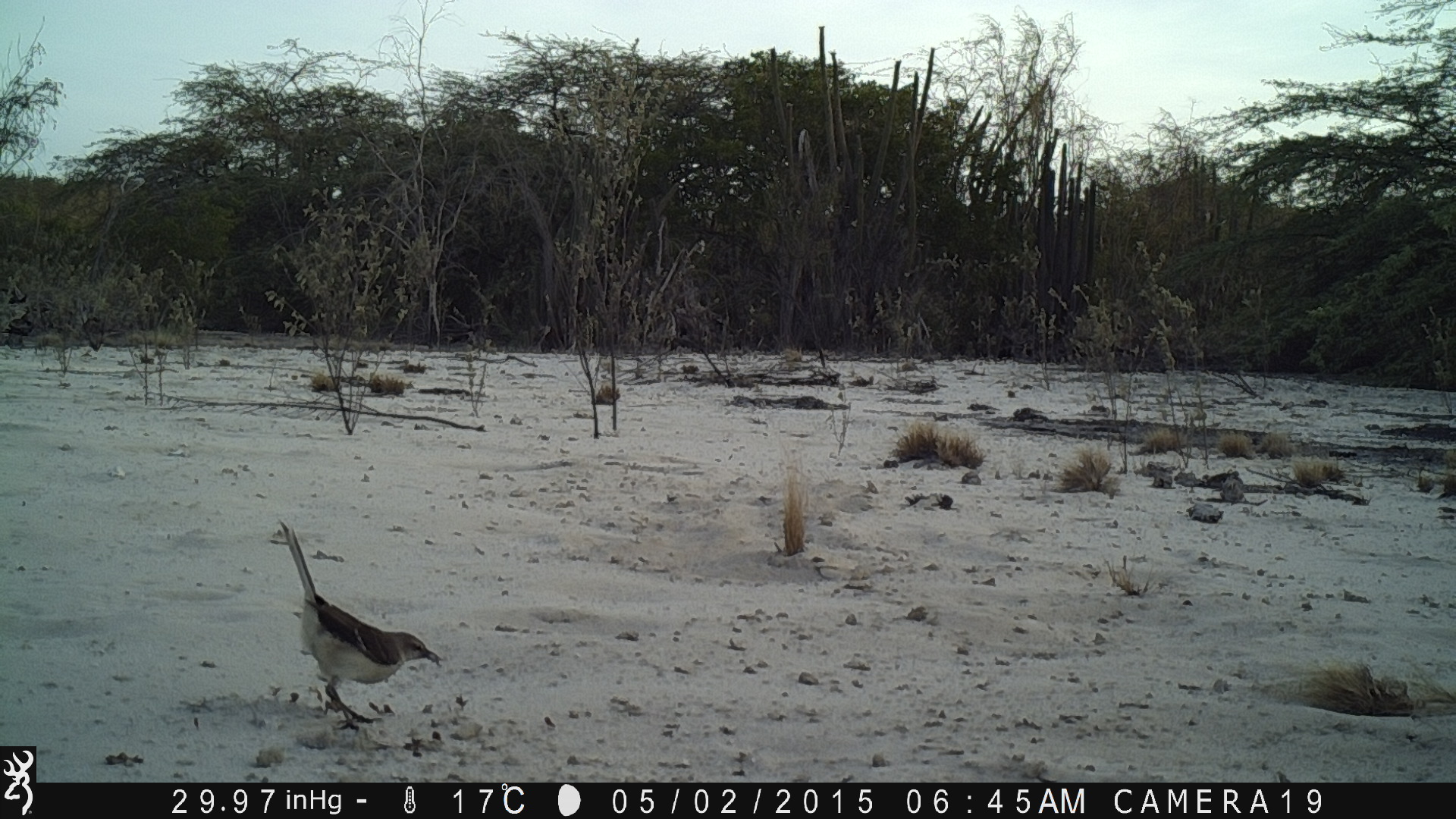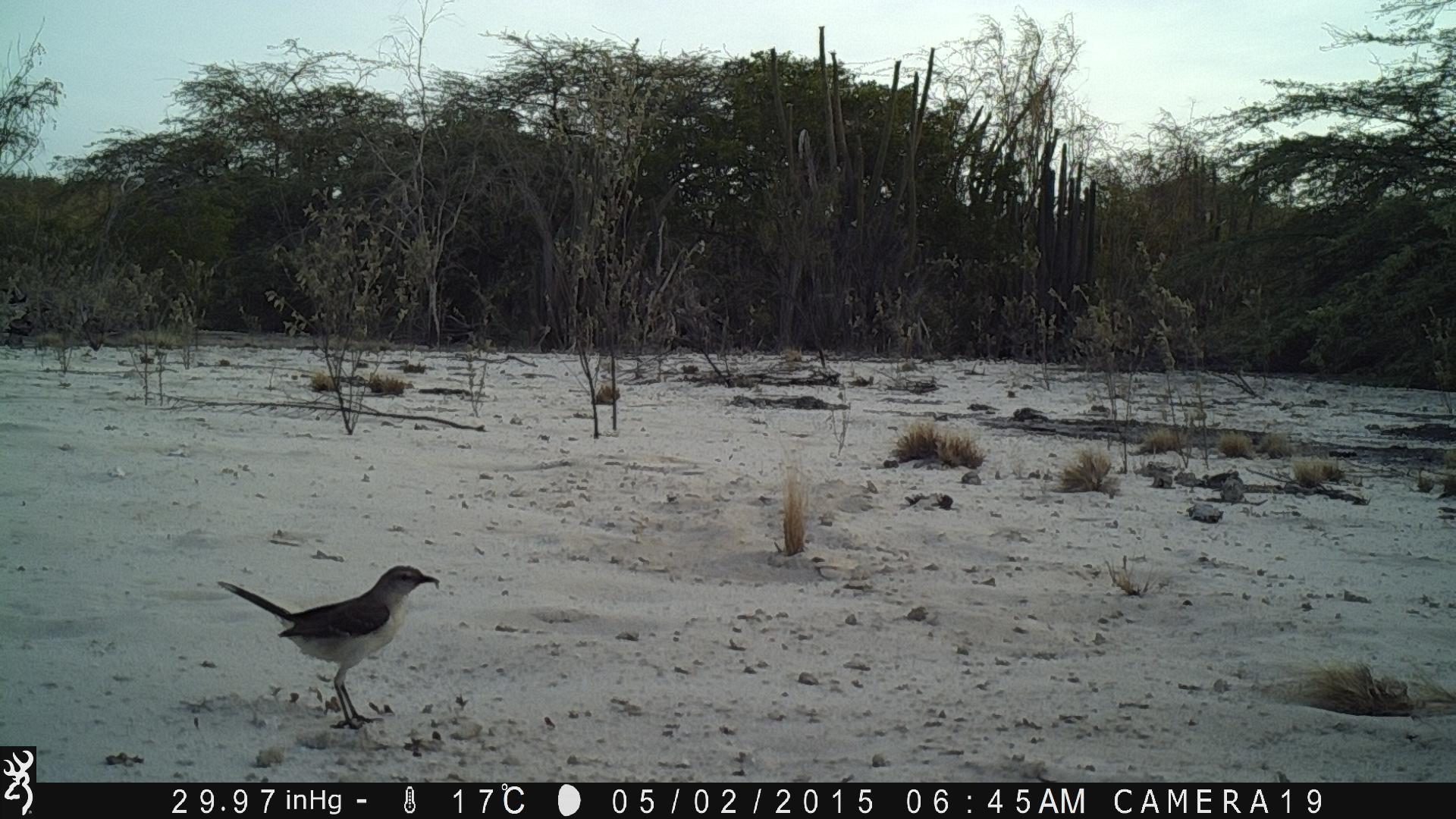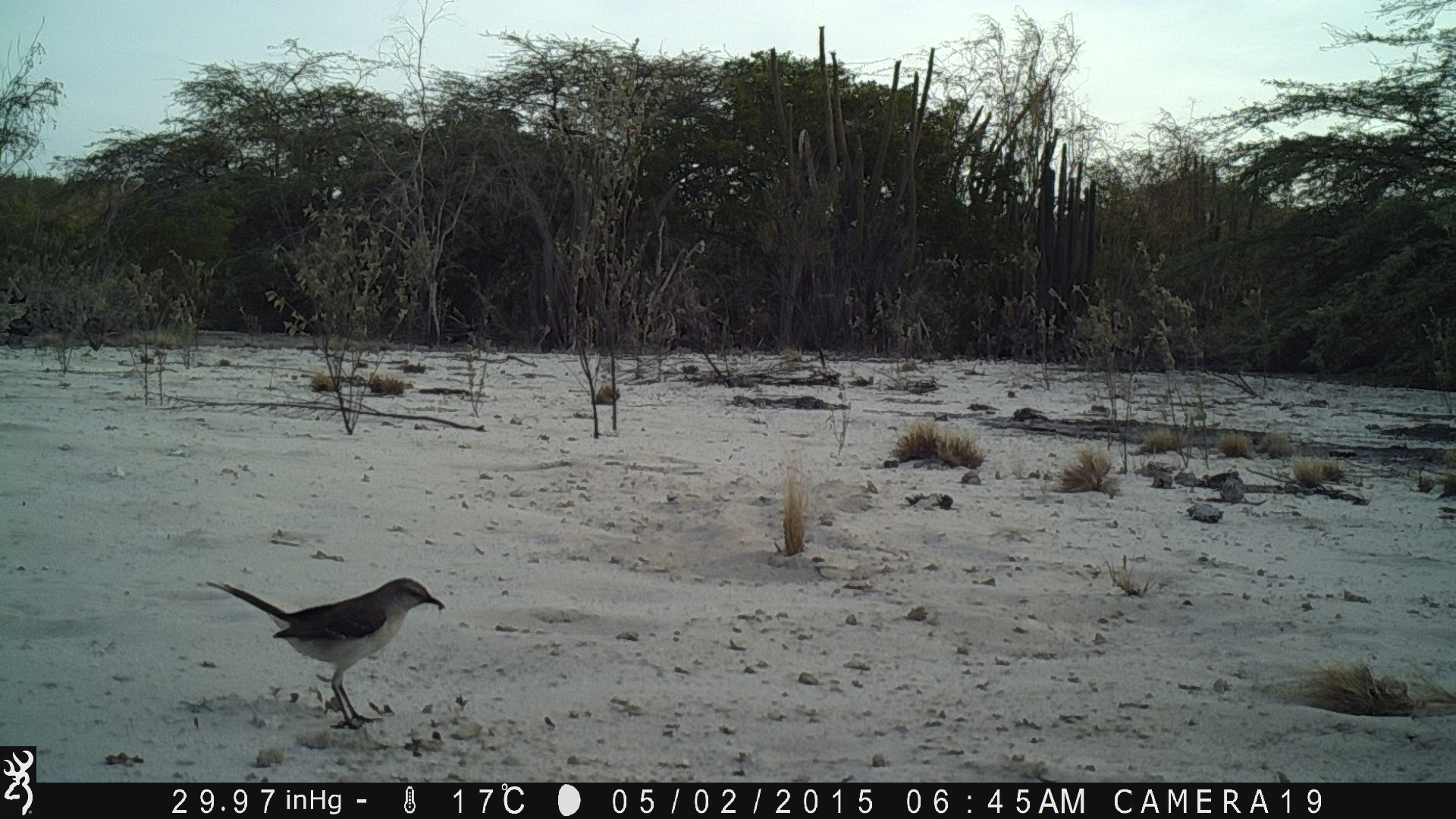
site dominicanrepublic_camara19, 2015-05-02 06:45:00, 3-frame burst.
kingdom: Animalia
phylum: Chordata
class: Aves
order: Passeriformes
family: Mimidae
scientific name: Mimidae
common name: mockingbird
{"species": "mockingbird (Mimidae)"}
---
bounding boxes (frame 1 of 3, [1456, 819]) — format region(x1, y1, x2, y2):
mockingbird: region(271, 519, 444, 730)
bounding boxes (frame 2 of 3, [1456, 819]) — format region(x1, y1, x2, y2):
mockingbird: region(215, 562, 442, 733)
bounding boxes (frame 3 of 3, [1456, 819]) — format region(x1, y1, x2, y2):
mockingbird: region(203, 575, 446, 730)